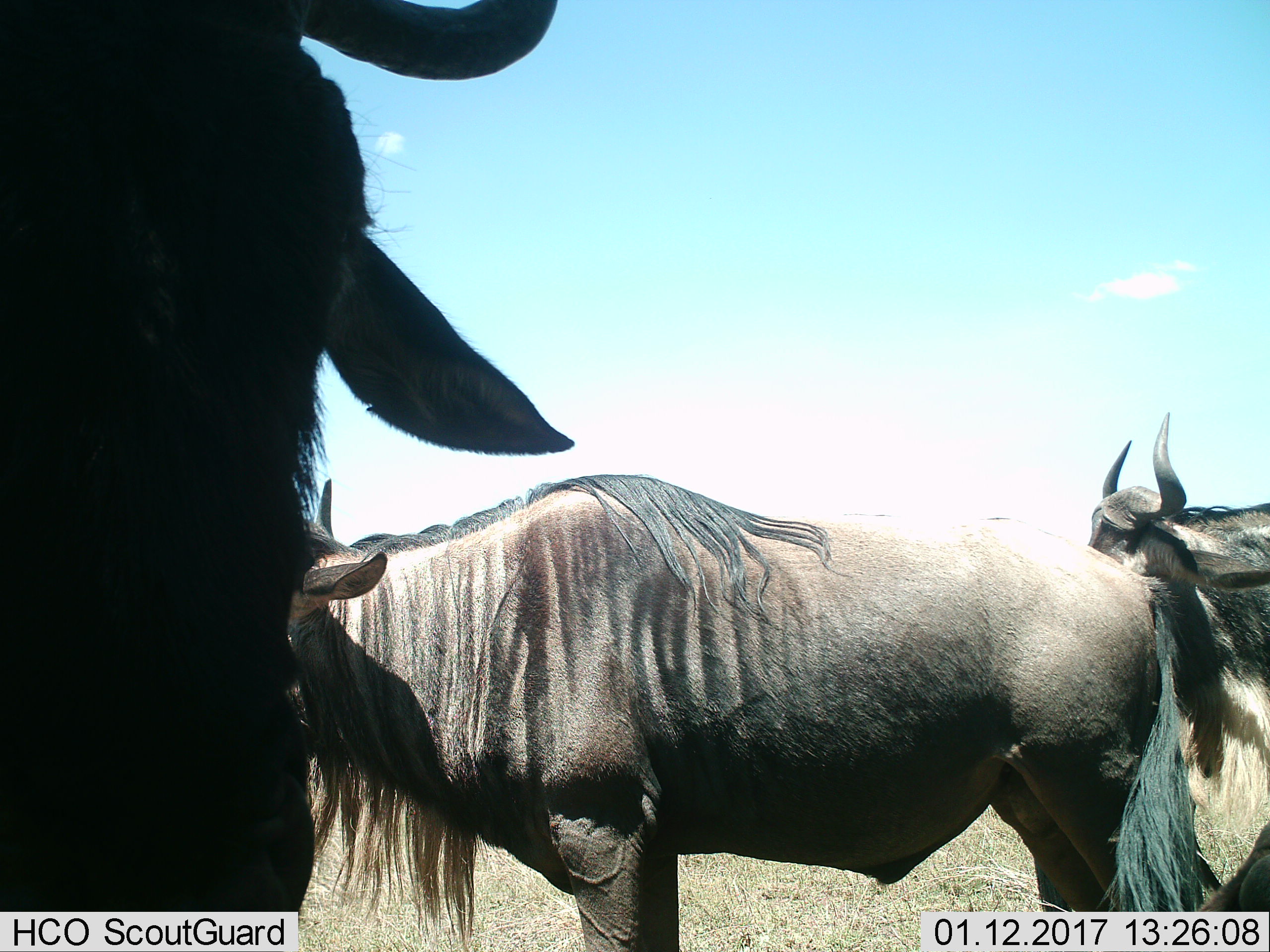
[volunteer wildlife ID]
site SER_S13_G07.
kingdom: Animalia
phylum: Chordata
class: Mammalia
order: Artiodactyla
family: Bovidae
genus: Connochaetes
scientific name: Connochaetes taurinus taurinus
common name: blue wildebeest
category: wildebeestblue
Wildebeestblue (blue wildebeest) (Connochaetes taurinus taurinus), count 3. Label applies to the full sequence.